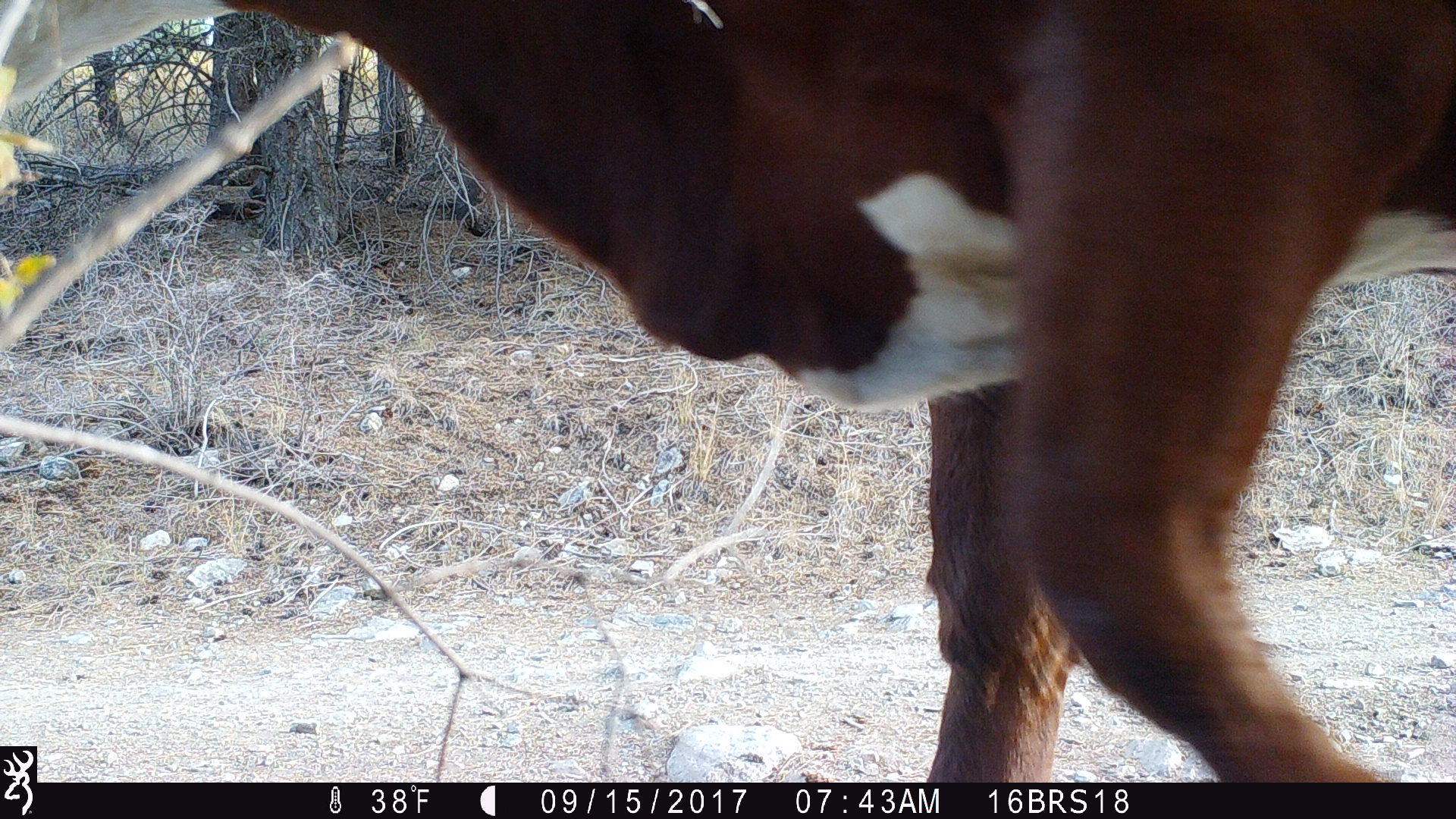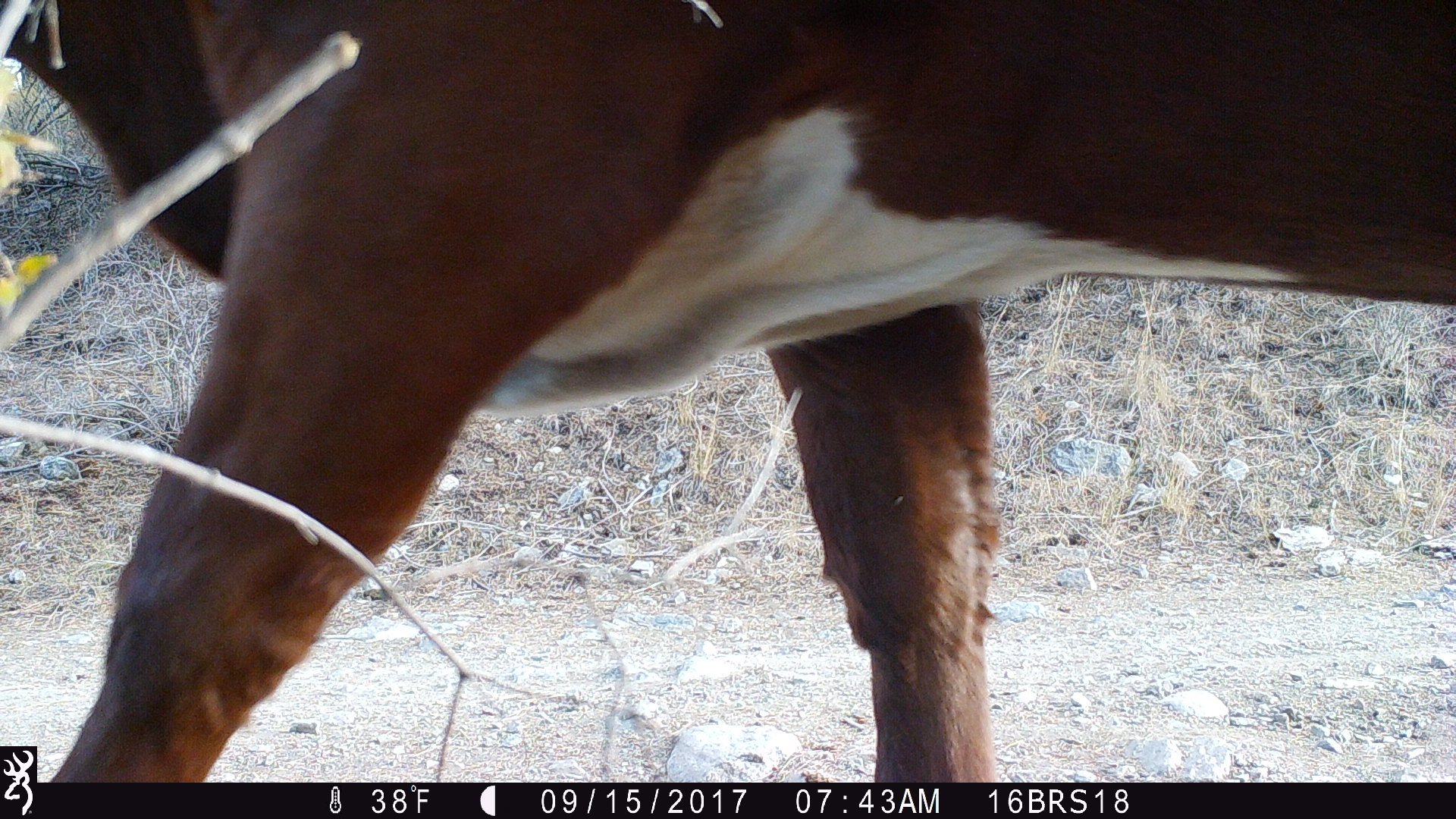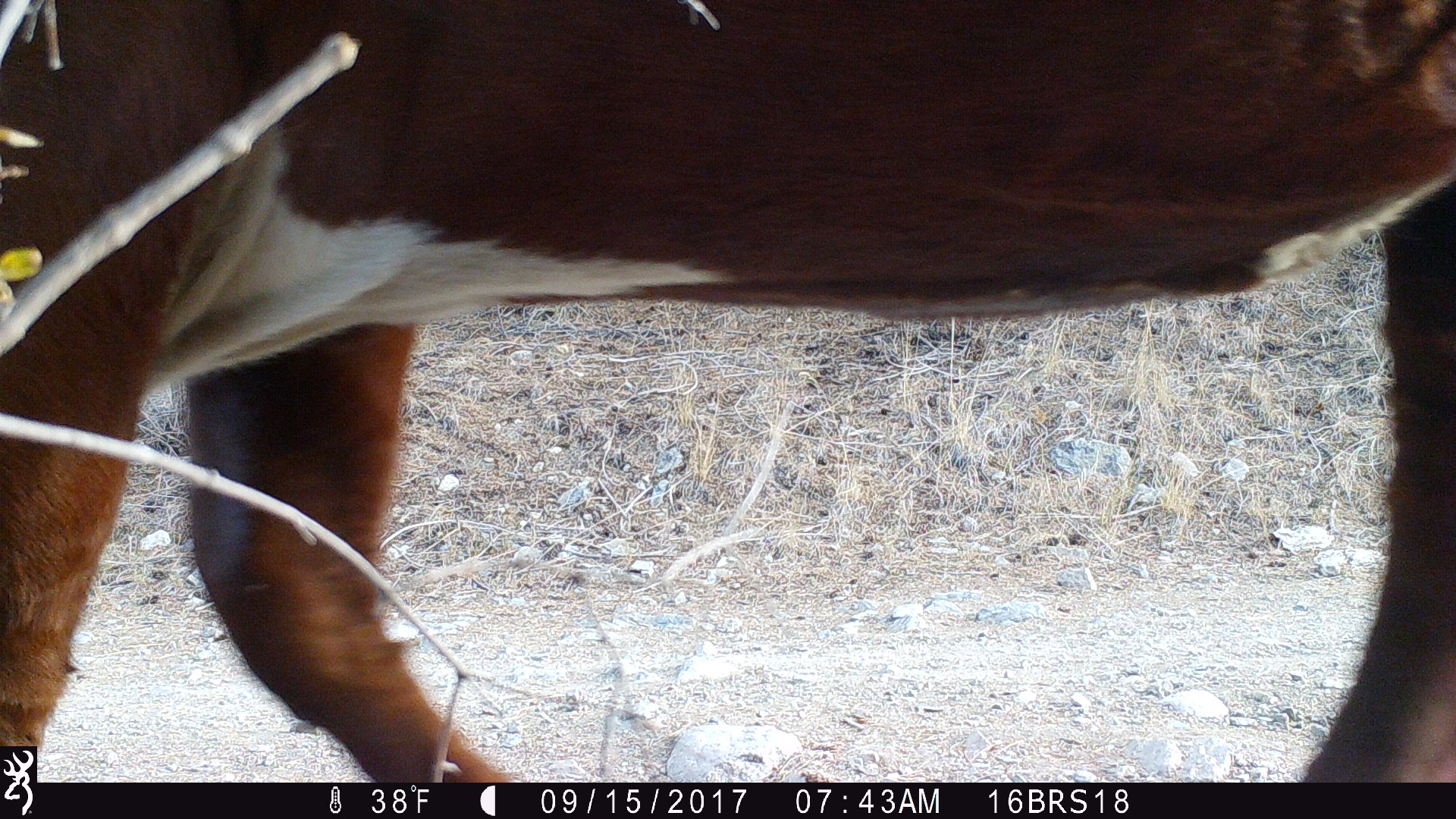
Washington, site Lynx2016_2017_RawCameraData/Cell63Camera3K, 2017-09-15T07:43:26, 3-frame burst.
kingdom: Animalia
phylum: Chordata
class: Mammalia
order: Artiodactyla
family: Bovidae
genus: Bos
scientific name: Bos taurus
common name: domestic cattle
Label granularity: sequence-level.